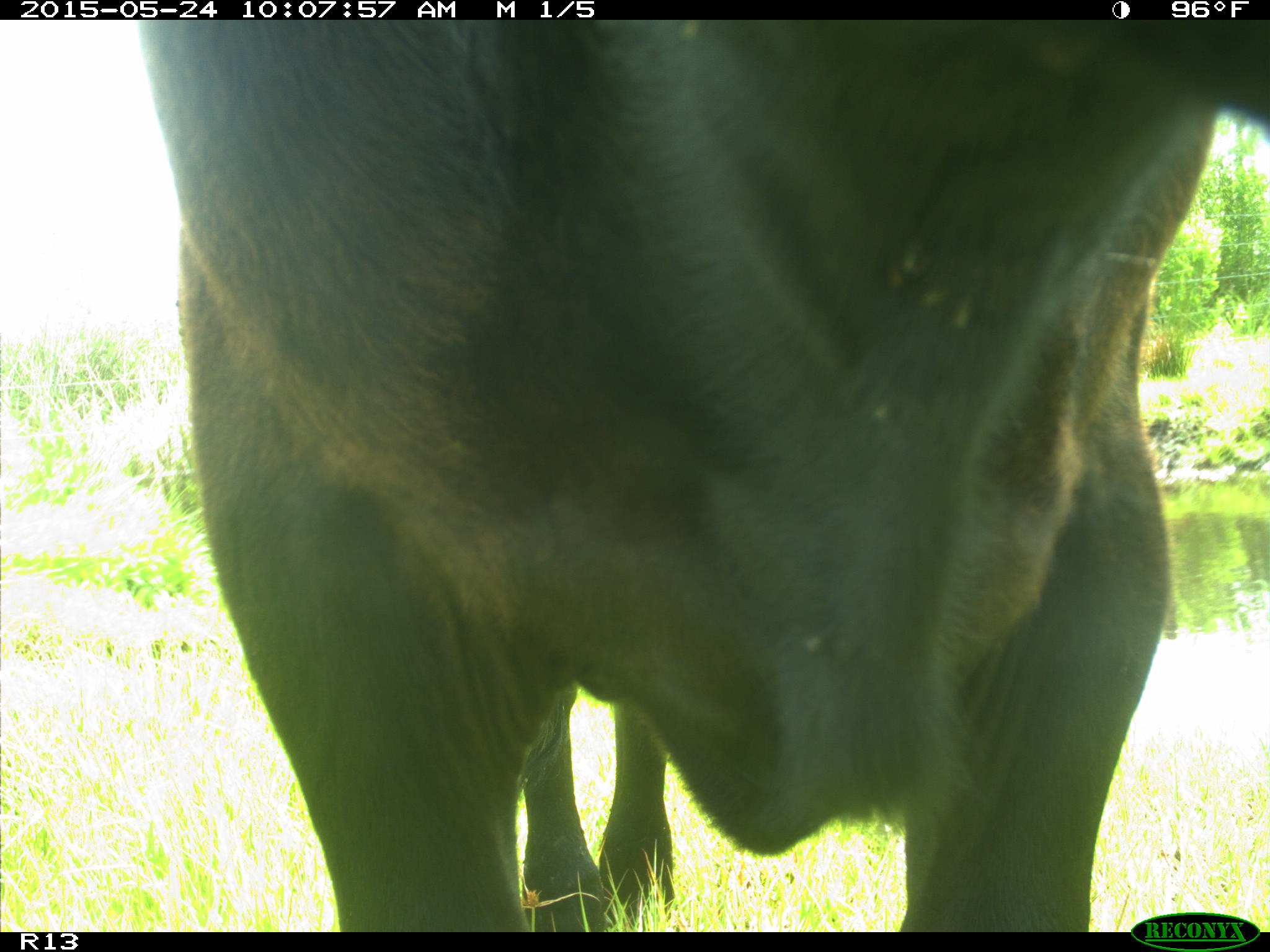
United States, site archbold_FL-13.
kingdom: Animalia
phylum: Chordata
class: Mammalia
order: Artiodactyla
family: Bovidae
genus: Bos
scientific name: Bos taurus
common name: domestic cow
Bos taurus (domestic cow).